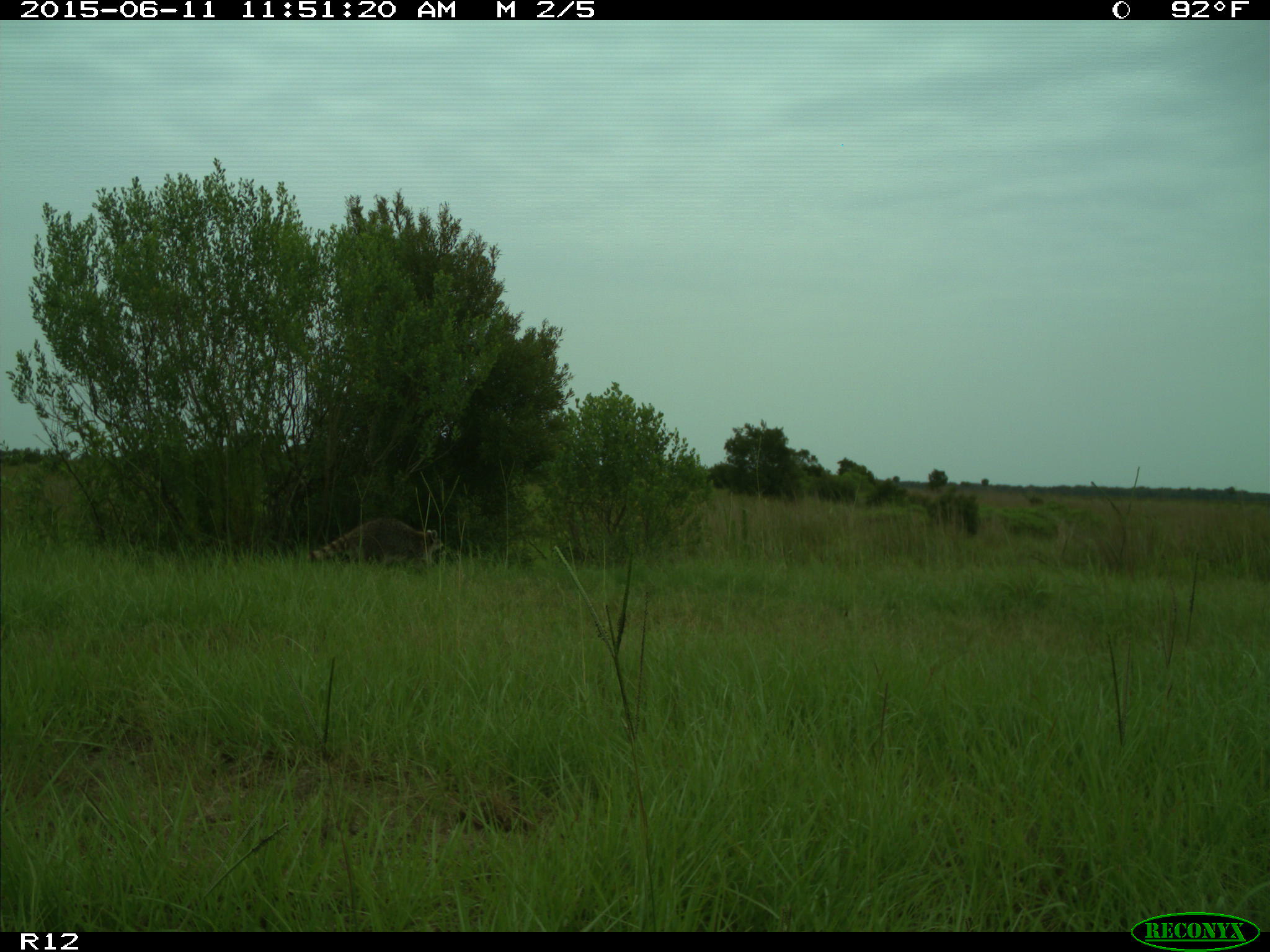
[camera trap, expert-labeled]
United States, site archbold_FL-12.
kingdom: Animalia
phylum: Chordata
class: Mammalia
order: Carnivora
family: Procyonidae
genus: Procyon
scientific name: Procyon lotor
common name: common raccoon